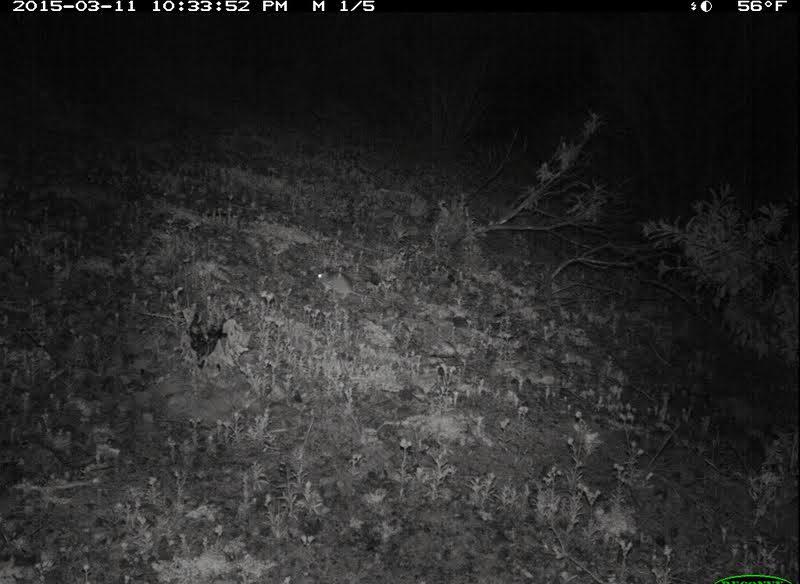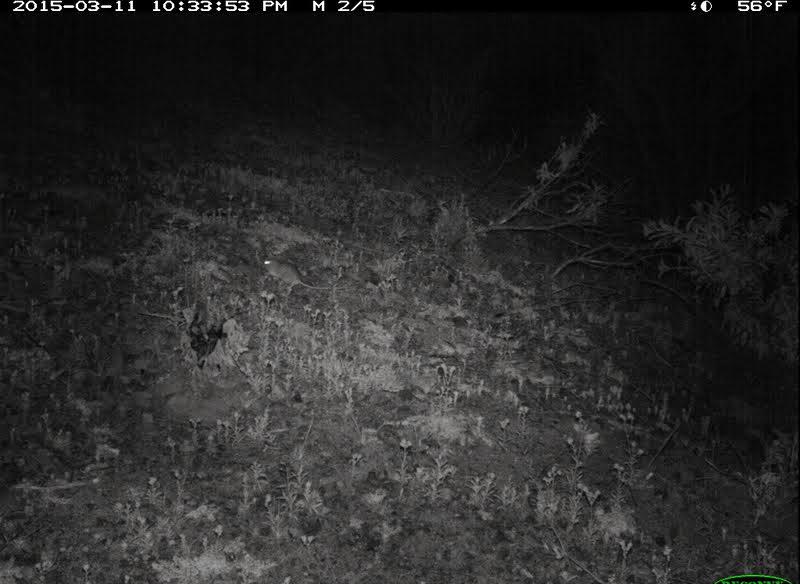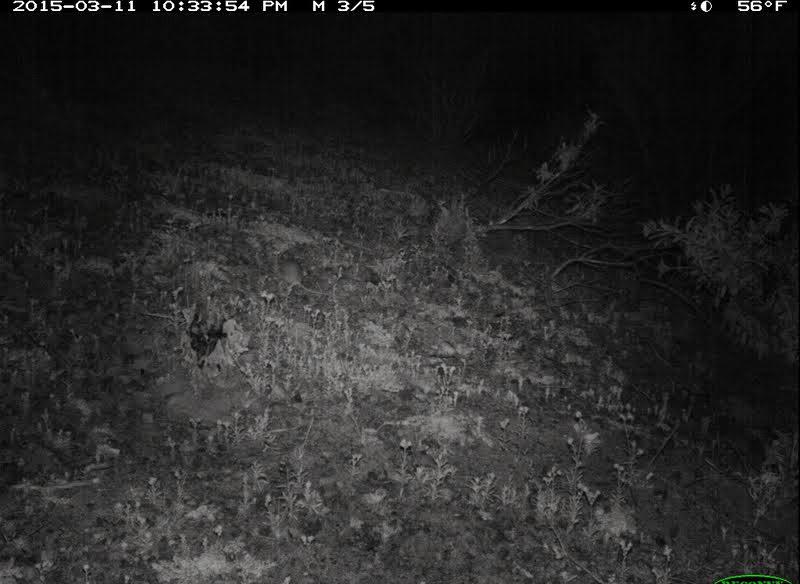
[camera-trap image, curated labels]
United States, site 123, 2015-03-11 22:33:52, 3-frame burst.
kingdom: Animalia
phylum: Chordata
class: Mammalia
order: Rodentia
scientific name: Rodentia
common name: rodent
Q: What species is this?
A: Rodent (Rodentia).